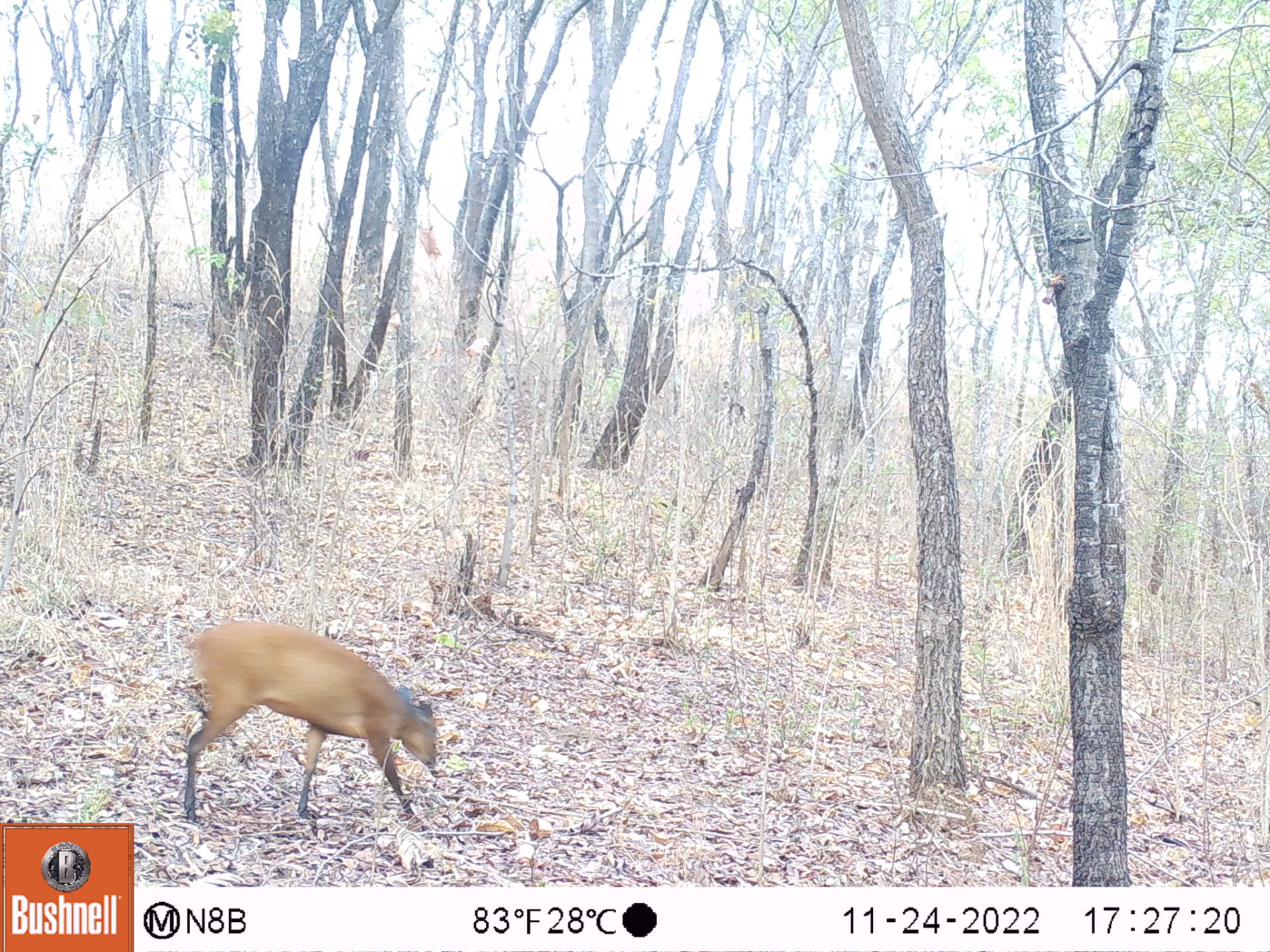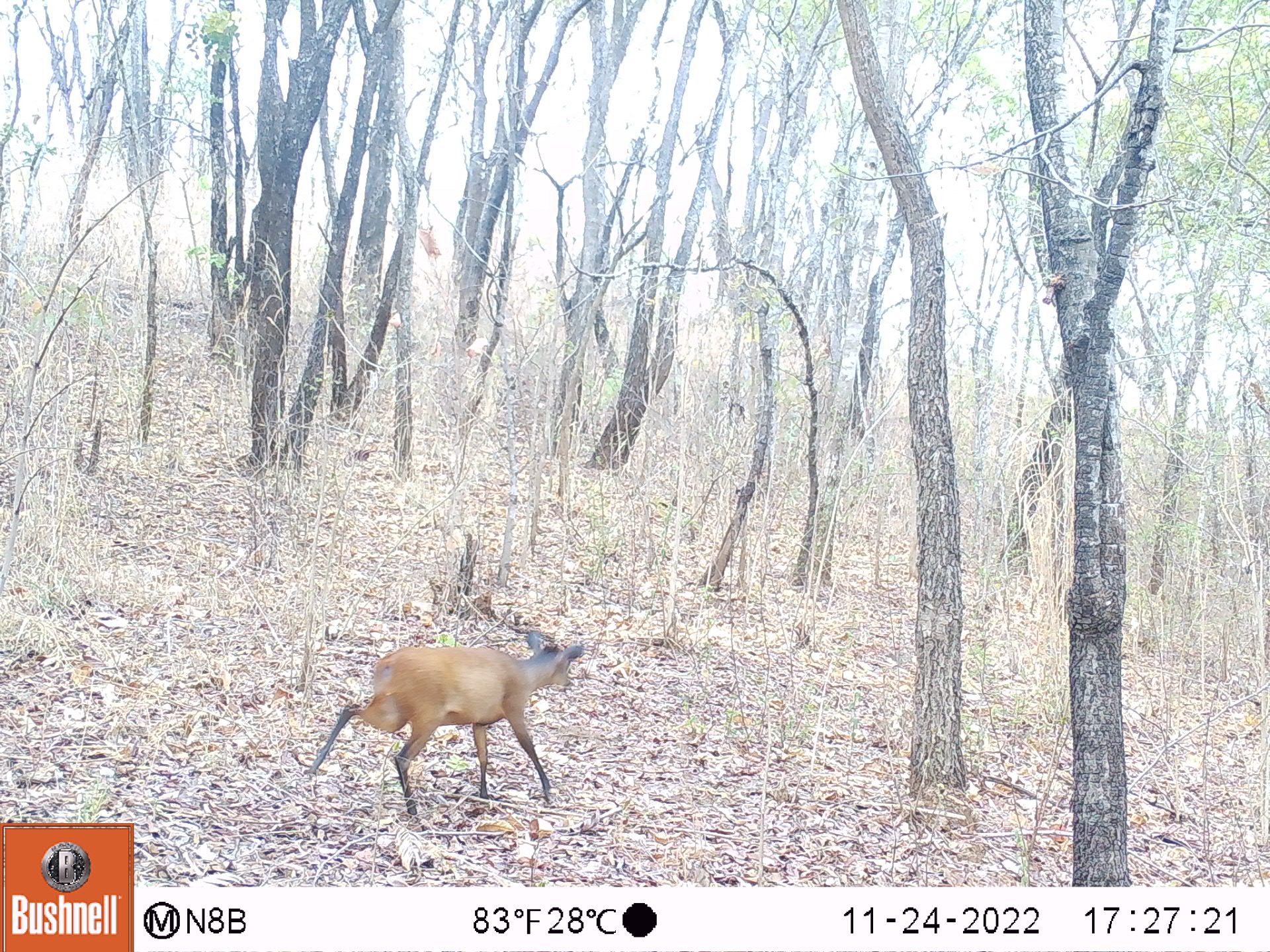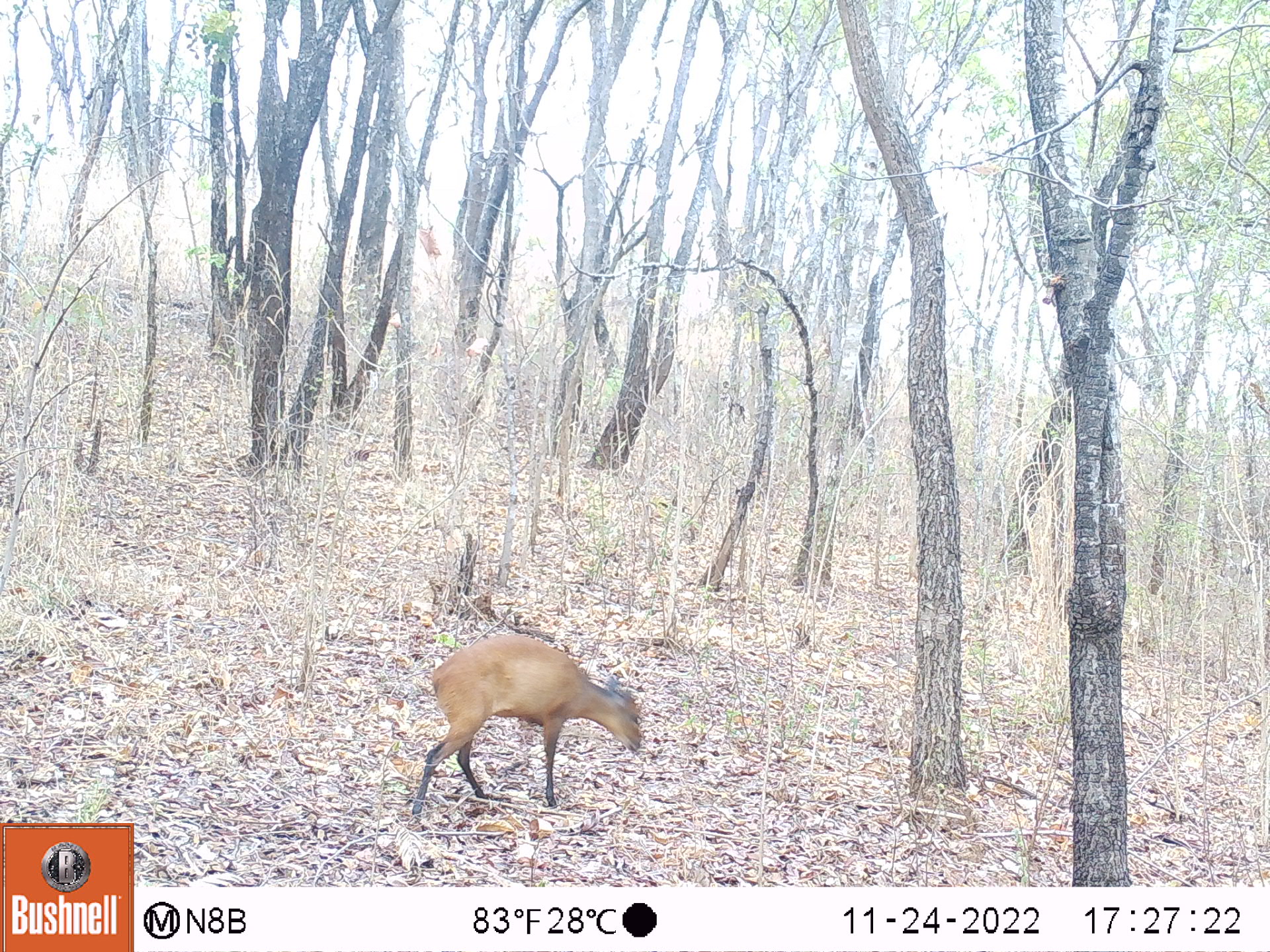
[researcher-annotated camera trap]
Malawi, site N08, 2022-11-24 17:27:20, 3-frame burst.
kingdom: Animalia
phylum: Chordata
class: Mammalia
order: Artiodactyla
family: Bovidae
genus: Cephalophorus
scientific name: Cephalophorus natalensis natalensis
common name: red duiker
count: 1